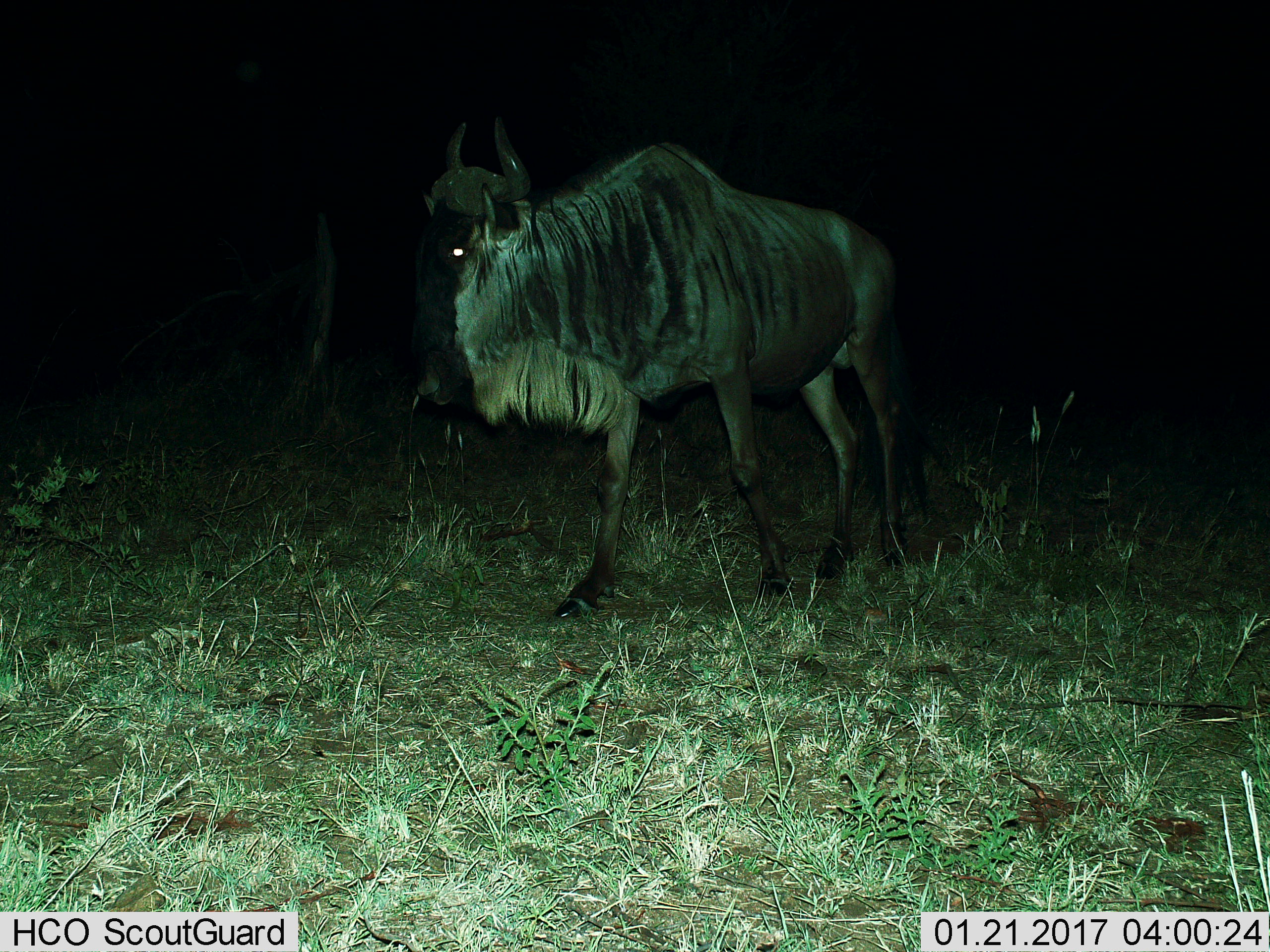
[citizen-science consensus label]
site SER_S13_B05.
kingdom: Animalia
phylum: Chordata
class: Mammalia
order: Artiodactyla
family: Bovidae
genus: Connochaetes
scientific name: Connochaetes taurinus taurinus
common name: blue wildebeest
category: wildebeestblue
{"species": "wildebeestblue (blue wildebeest) (Connochaetes taurinus taurinus)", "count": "1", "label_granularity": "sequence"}